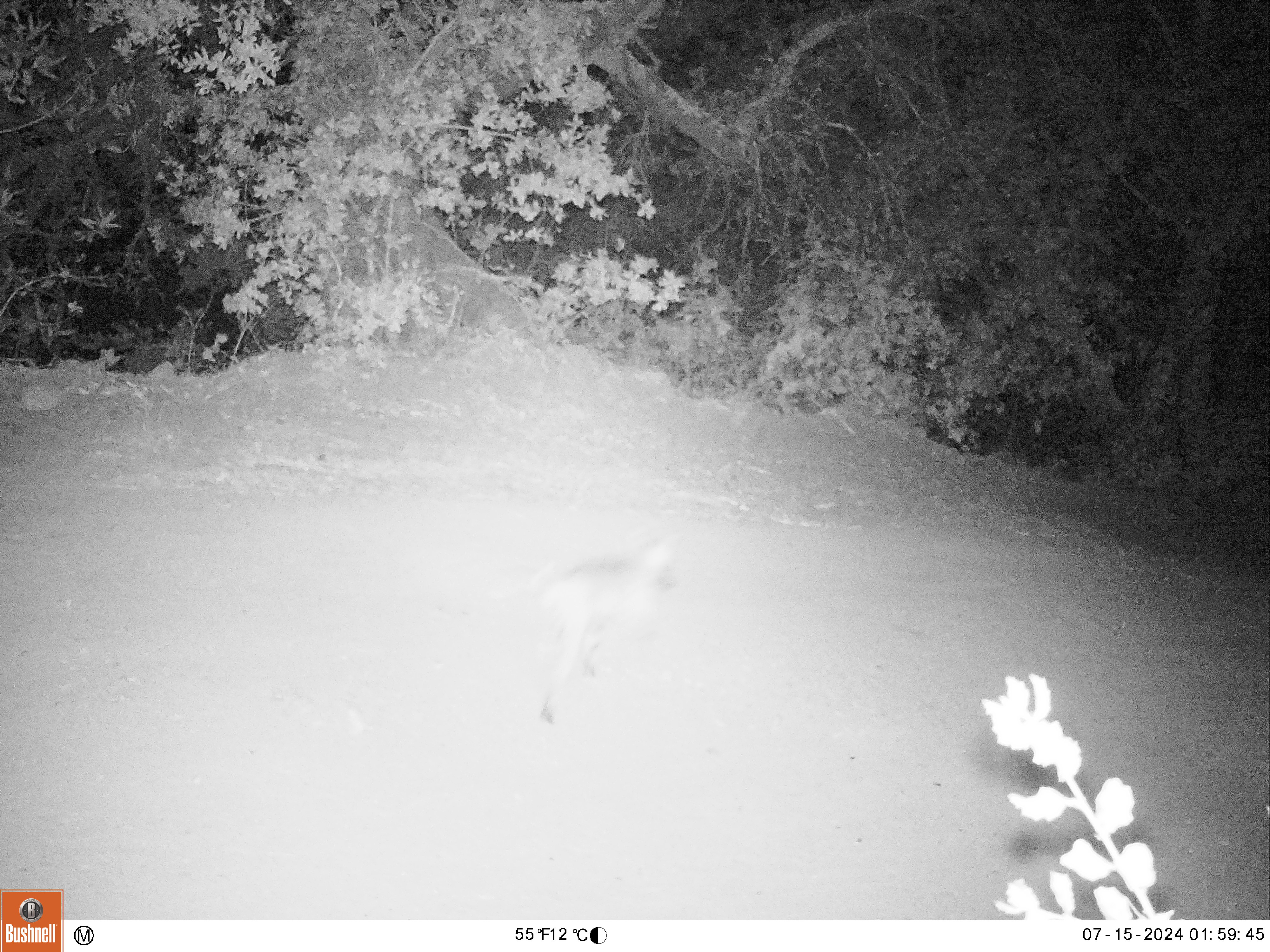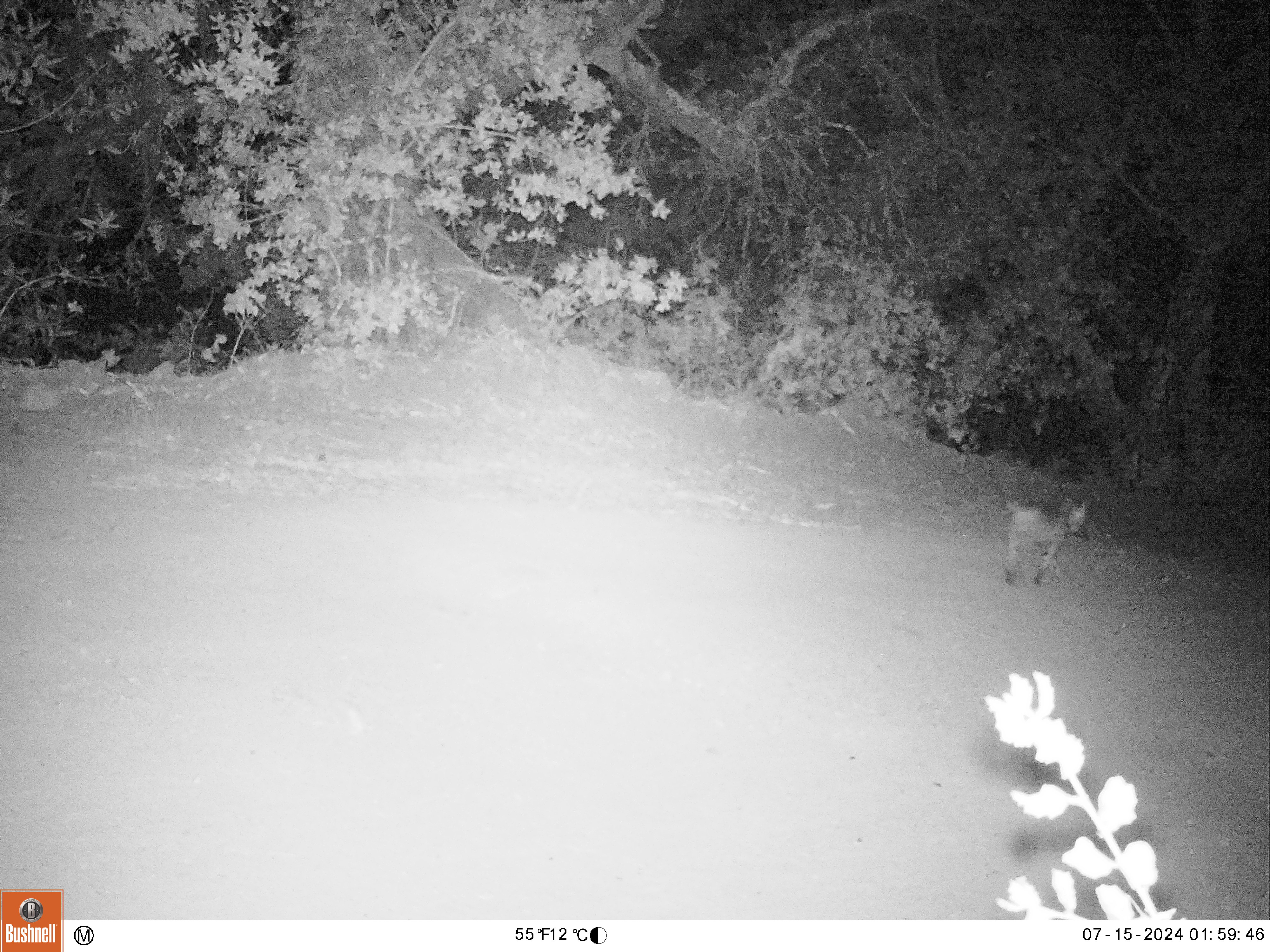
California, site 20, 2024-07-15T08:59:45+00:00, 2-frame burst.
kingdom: Animalia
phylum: Chordata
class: Mammalia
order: Carnivora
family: Felidae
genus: Lynx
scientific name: Lynx rufus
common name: bobcat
Bobcat (Lynx rufus).